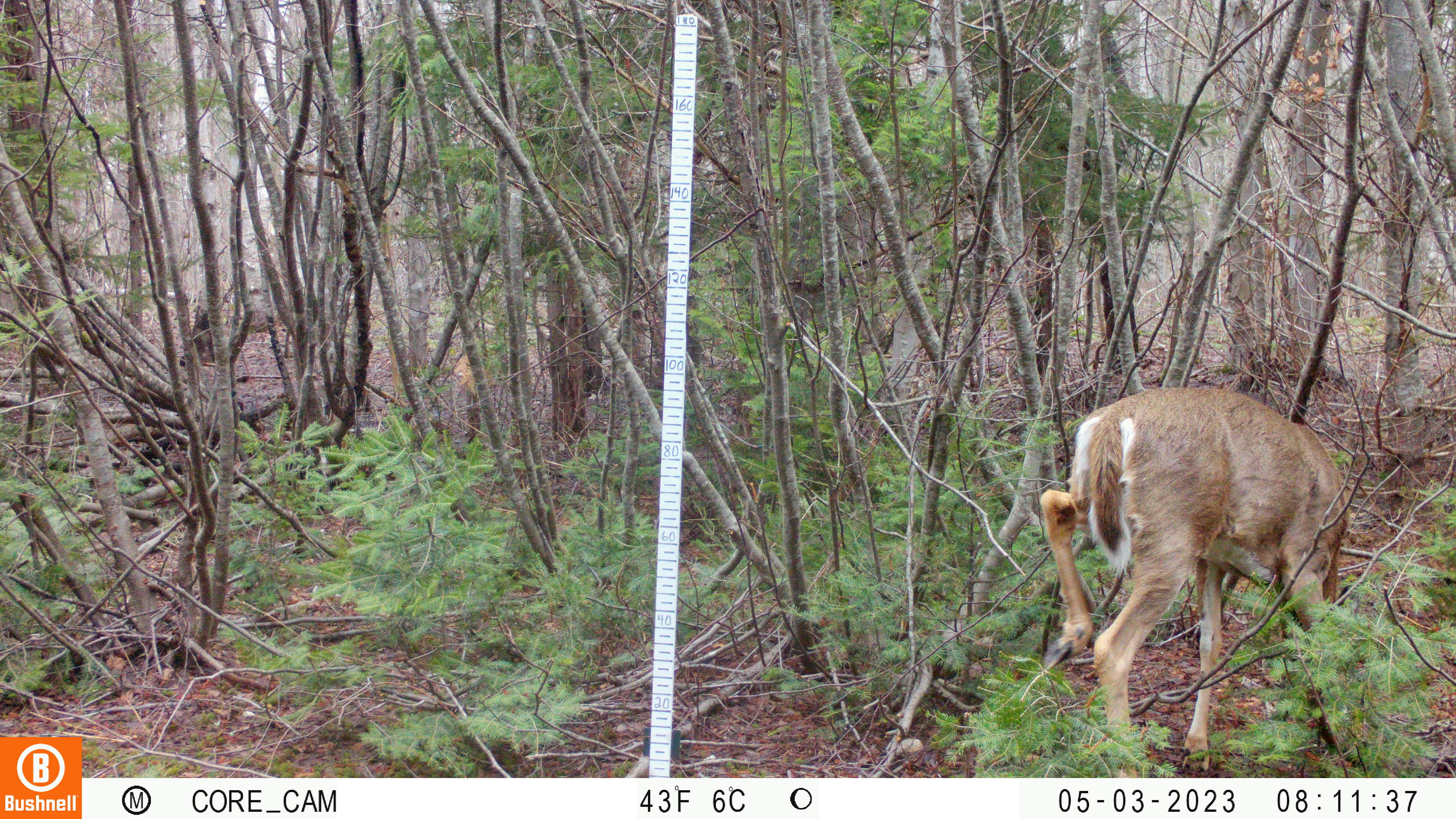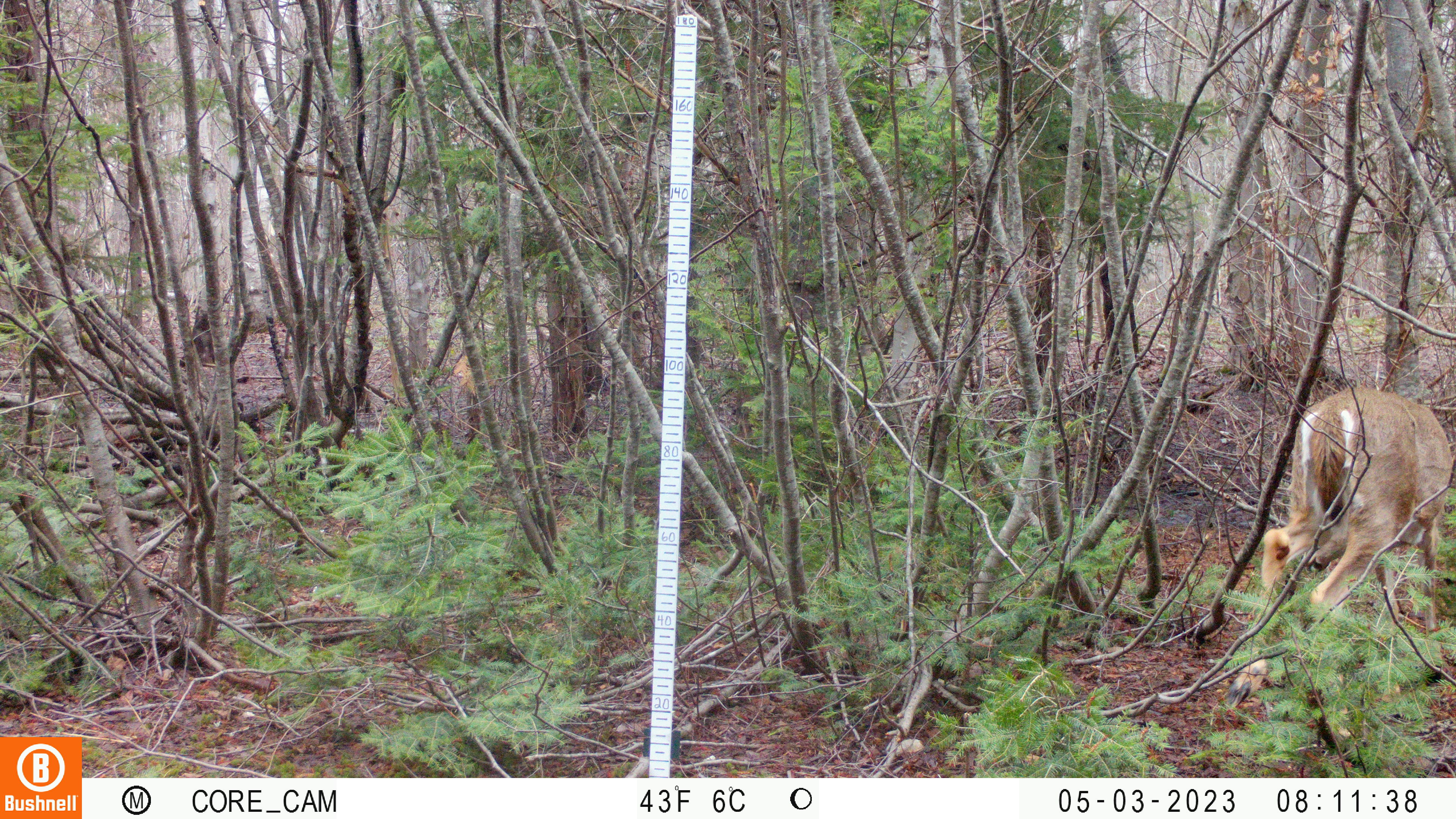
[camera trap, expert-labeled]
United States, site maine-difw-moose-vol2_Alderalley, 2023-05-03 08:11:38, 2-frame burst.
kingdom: Animalia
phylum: Chordata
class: Mammalia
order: Artiodactyla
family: Cervidae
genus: Odocoileus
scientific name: Odocoileus virginianus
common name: white-tailed deer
White-tailed deer (Odocoileus virginianus).